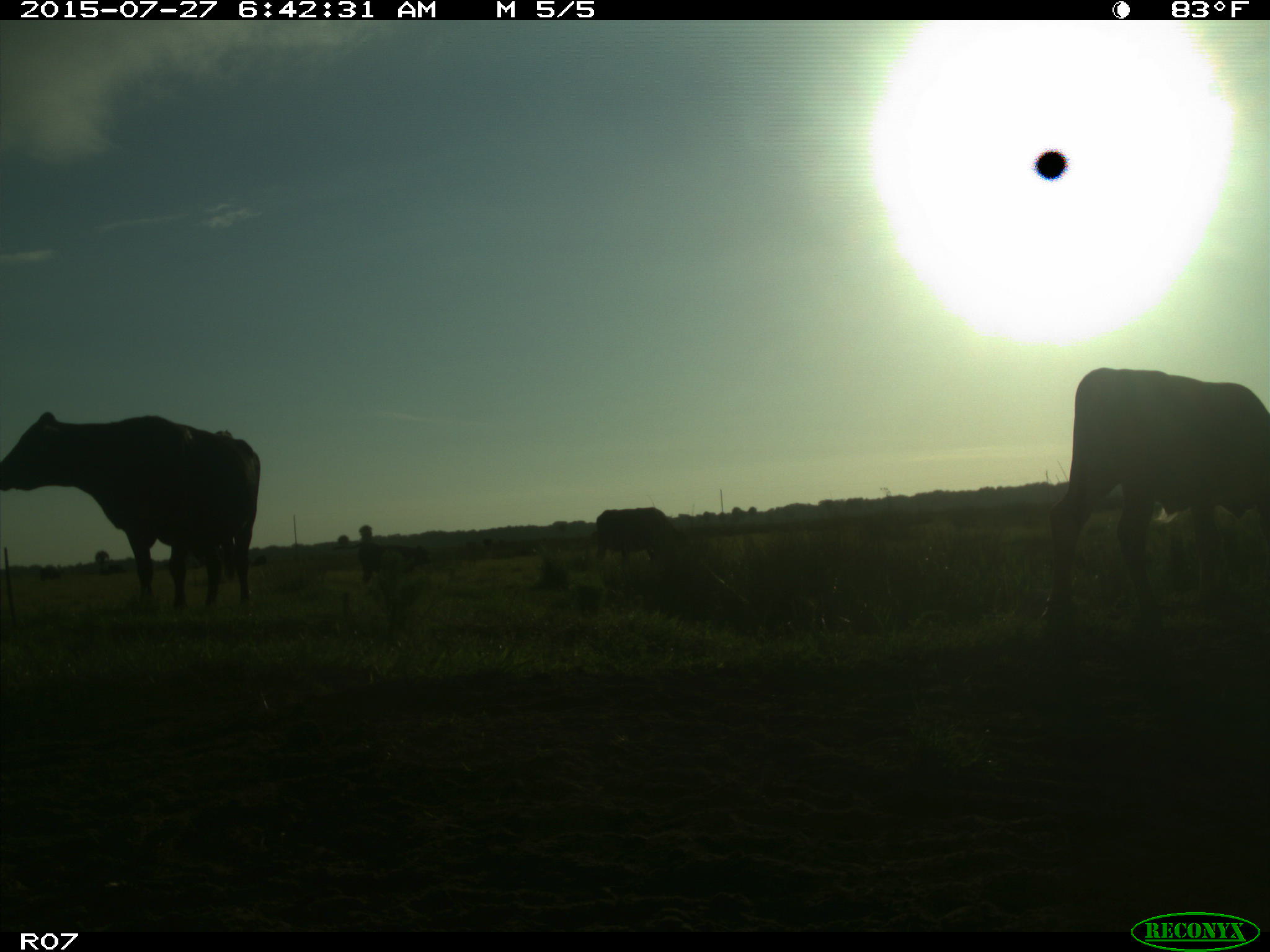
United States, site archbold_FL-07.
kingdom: Animalia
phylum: Chordata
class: Mammalia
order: Artiodactyla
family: Bovidae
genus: Bos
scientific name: Bos taurus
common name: domestic cow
Bos taurus (domestic cow).